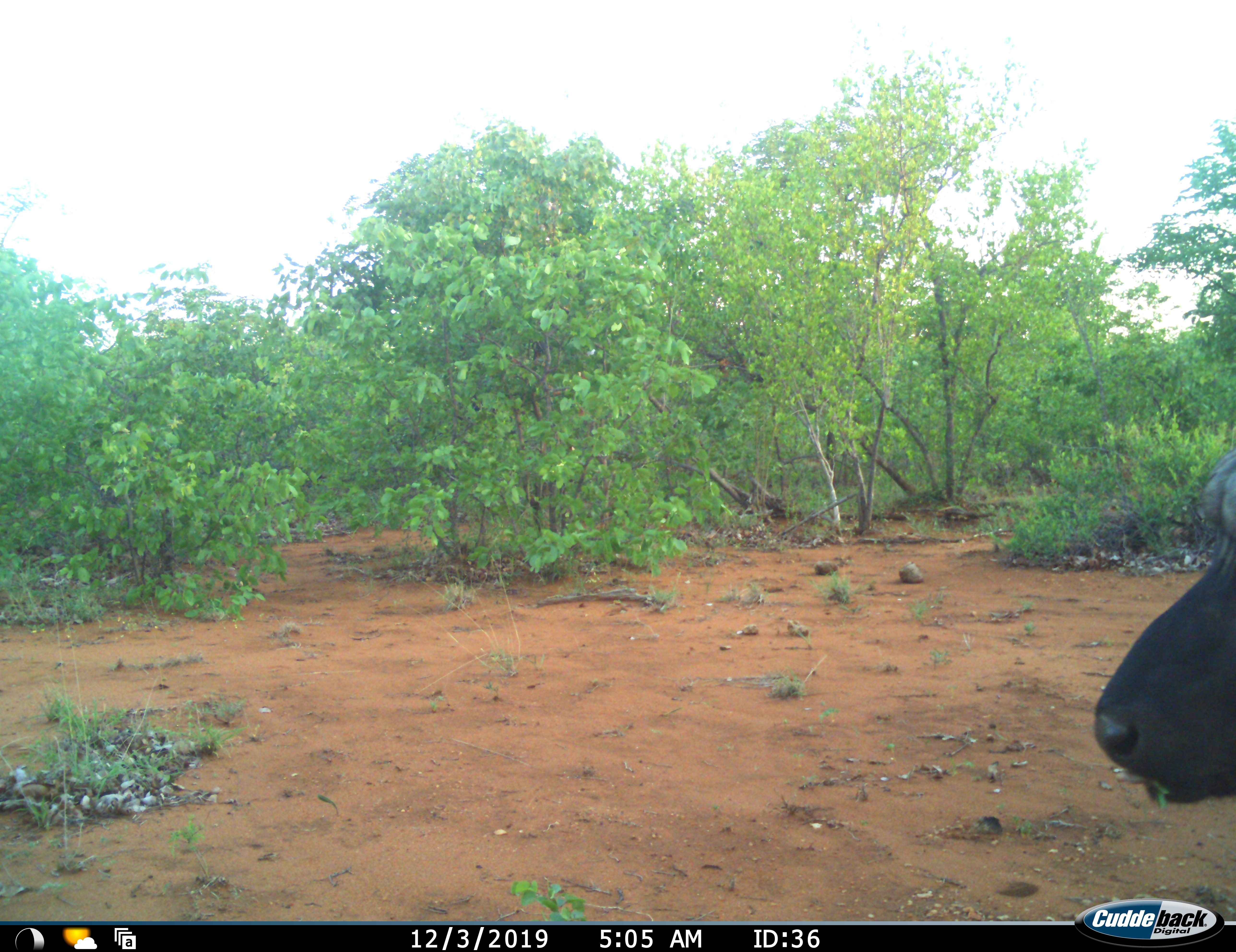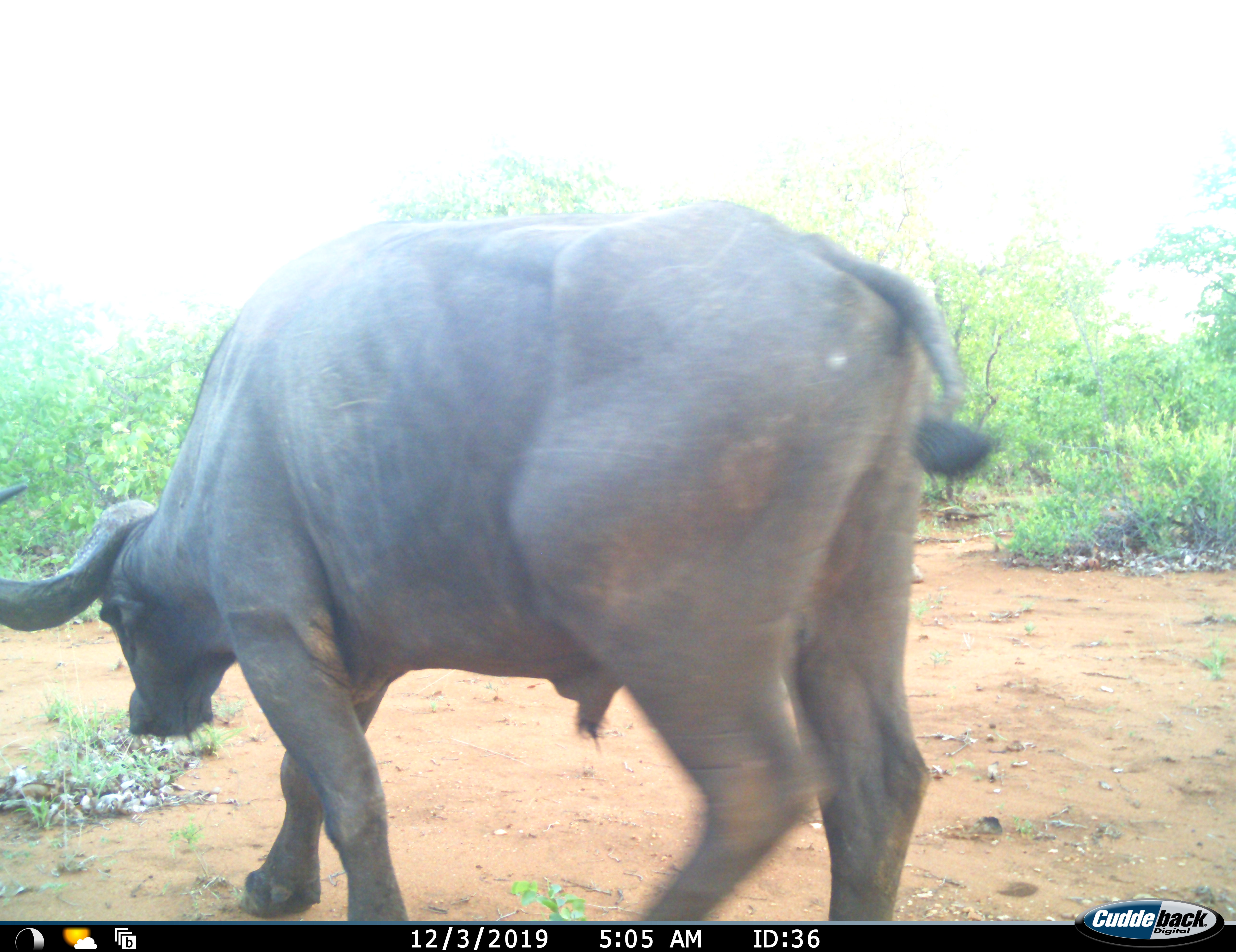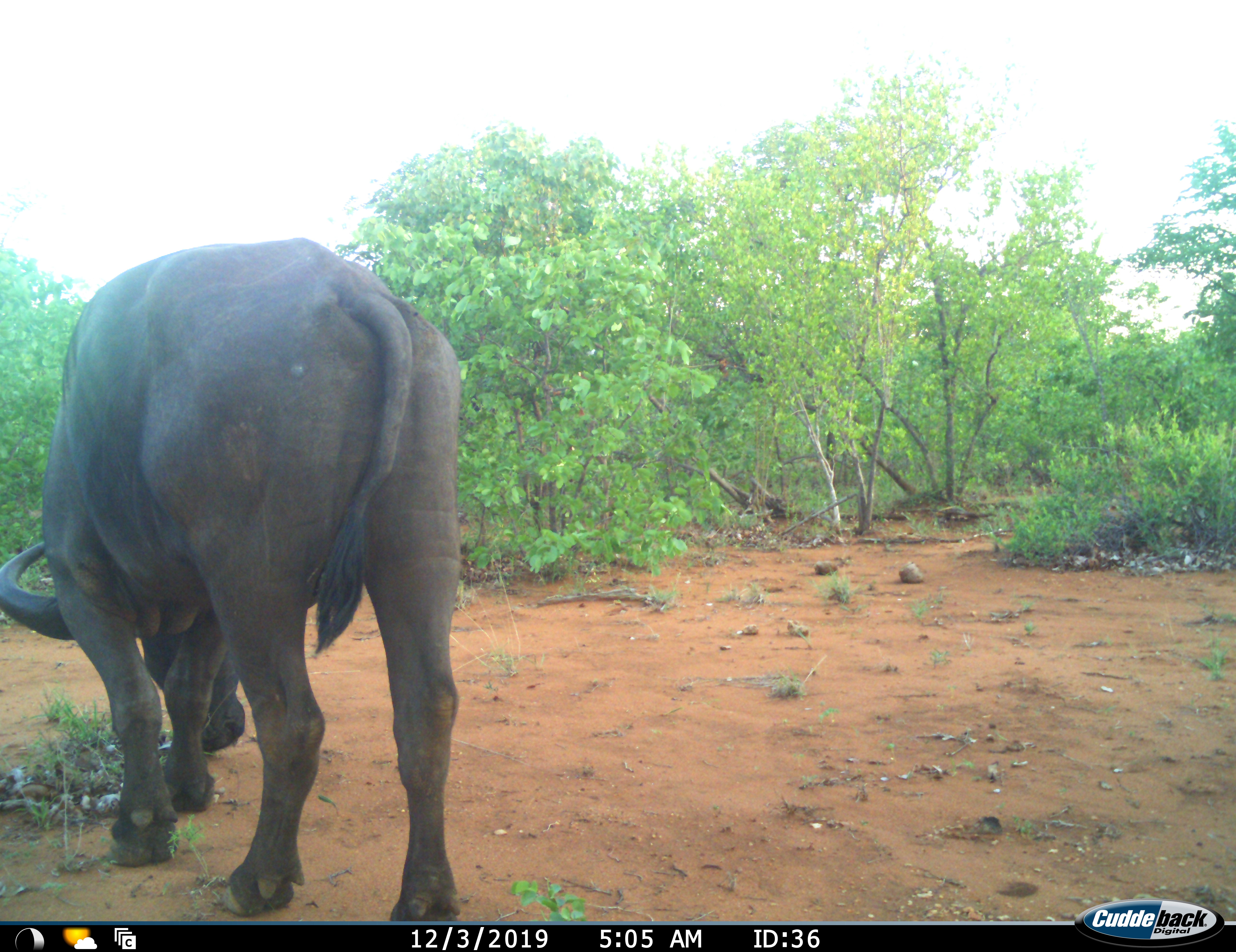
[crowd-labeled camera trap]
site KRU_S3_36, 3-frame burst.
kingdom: Animalia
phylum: Chordata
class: Mammalia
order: Artiodactyla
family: Bovidae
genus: Syncerus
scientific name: Syncerus caffer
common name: african buffalo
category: buffalo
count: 1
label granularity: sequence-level